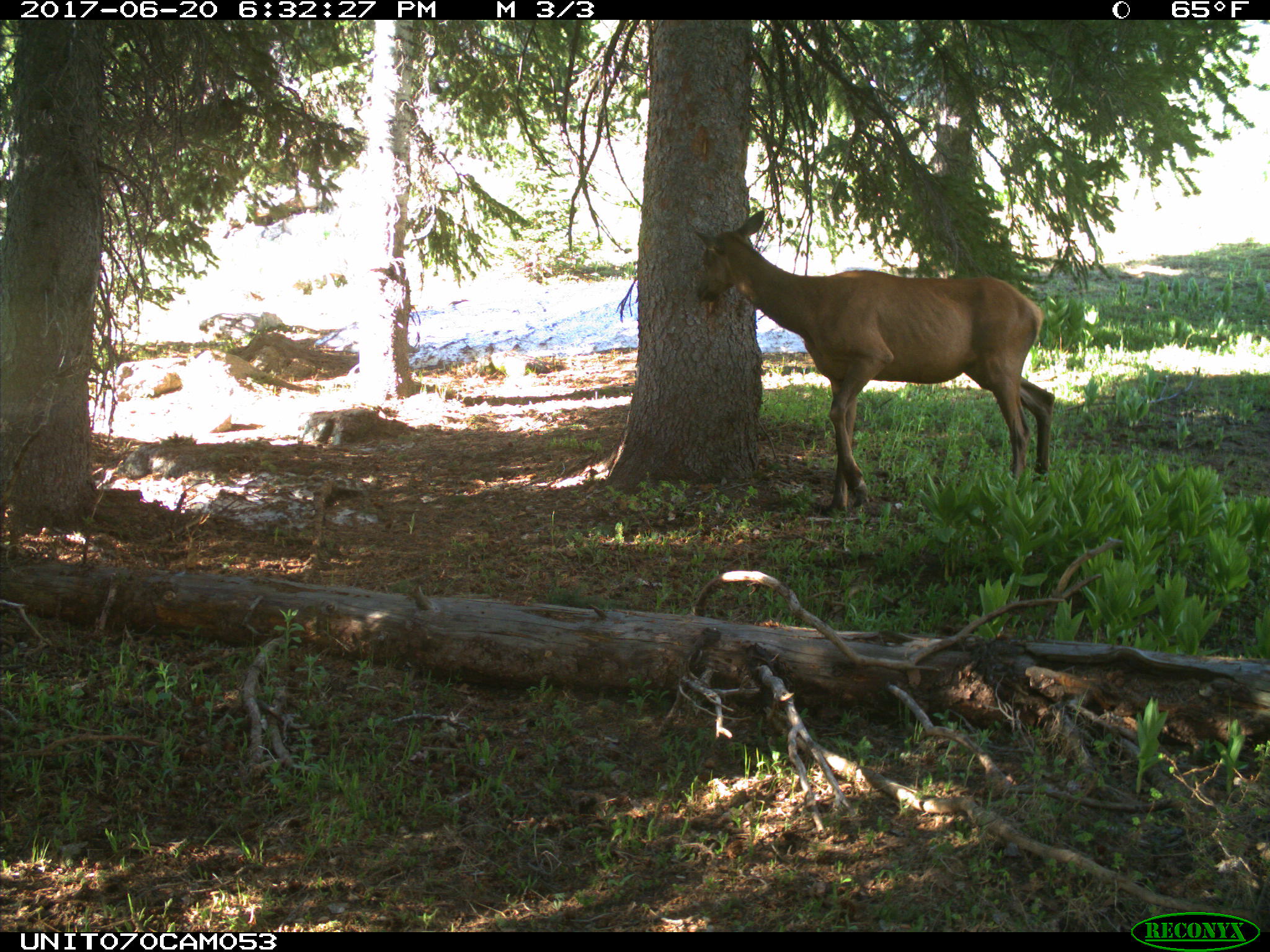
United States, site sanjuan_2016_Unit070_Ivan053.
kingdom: Animalia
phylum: Chordata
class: Mammalia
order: Artiodactyla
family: Cervidae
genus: Cervus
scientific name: Cervus elaphus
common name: red deer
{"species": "Cervus elaphus (red deer)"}